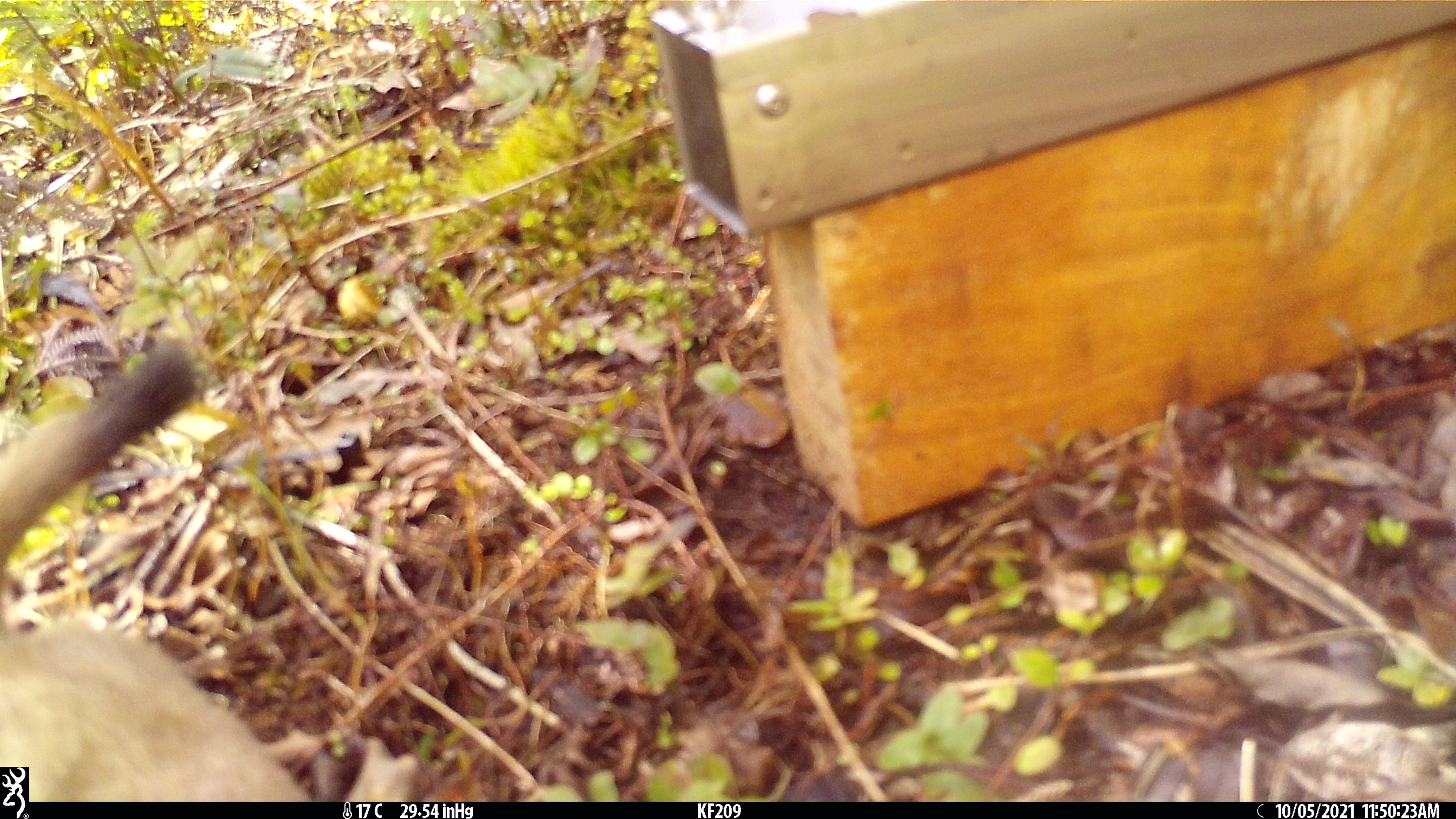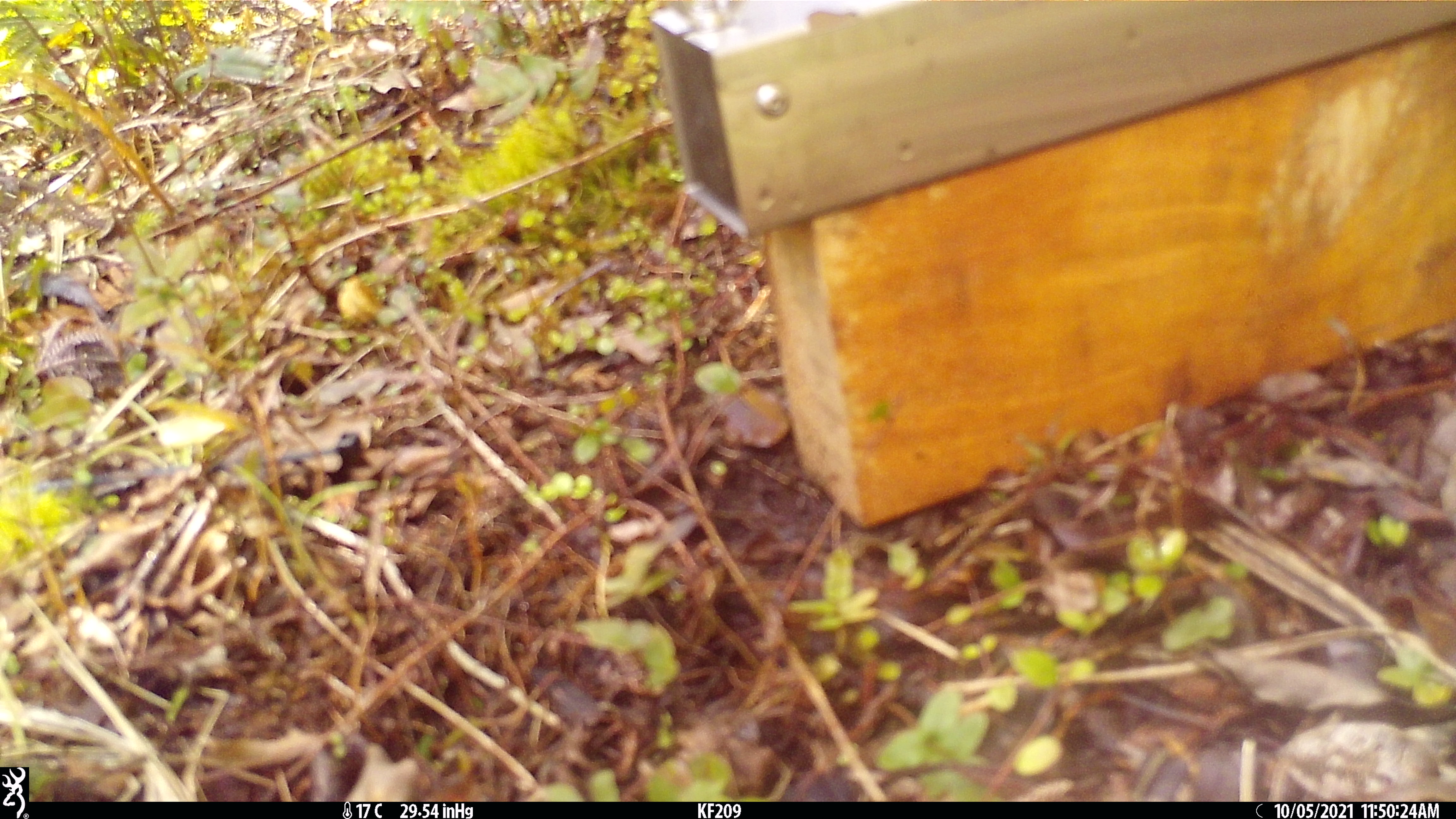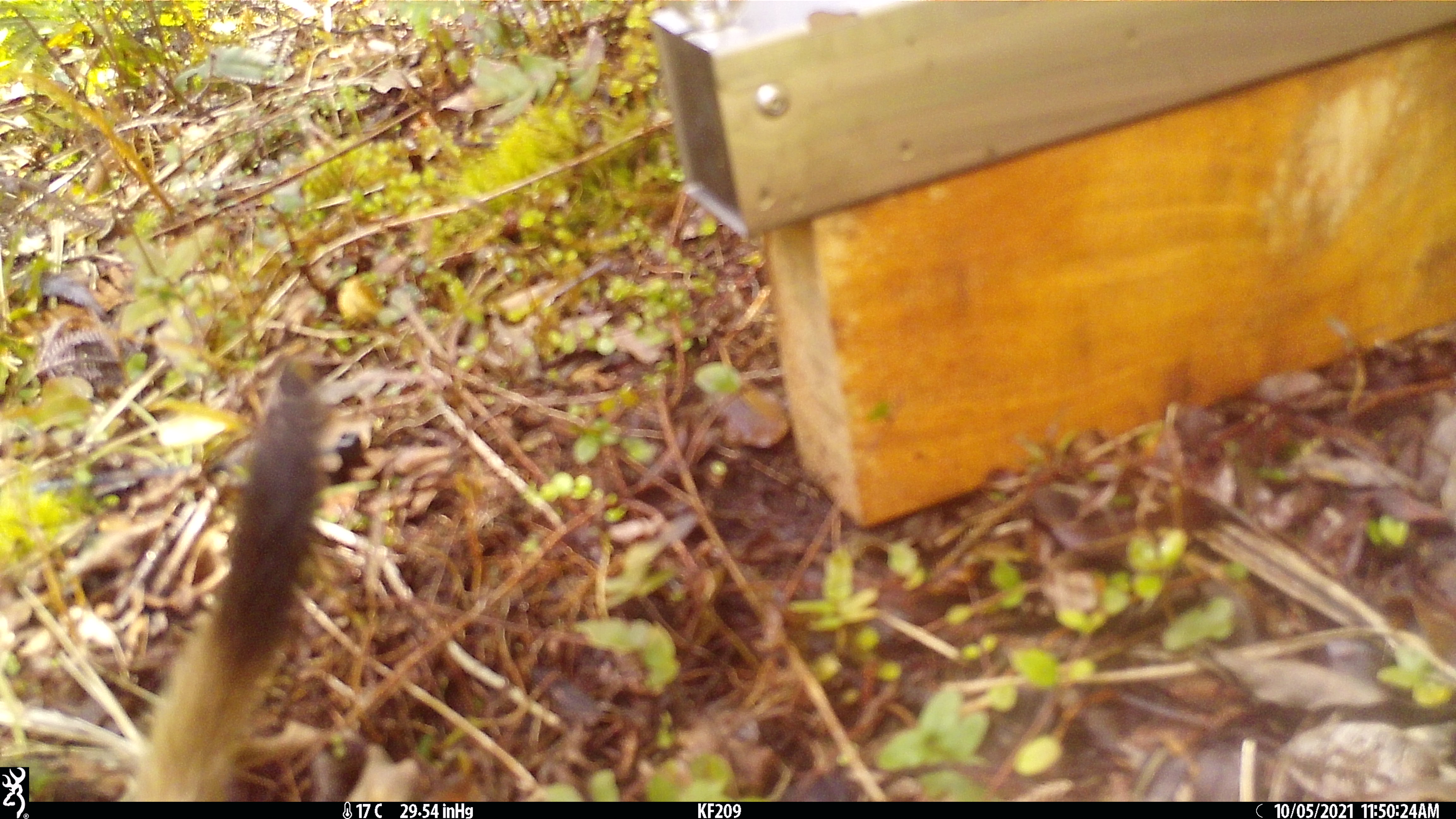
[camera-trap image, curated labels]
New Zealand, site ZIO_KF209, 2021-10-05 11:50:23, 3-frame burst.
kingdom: Animalia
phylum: Chordata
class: Mammalia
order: Carnivora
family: Mustelidae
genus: Mustela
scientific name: Mustela erminea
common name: stoat